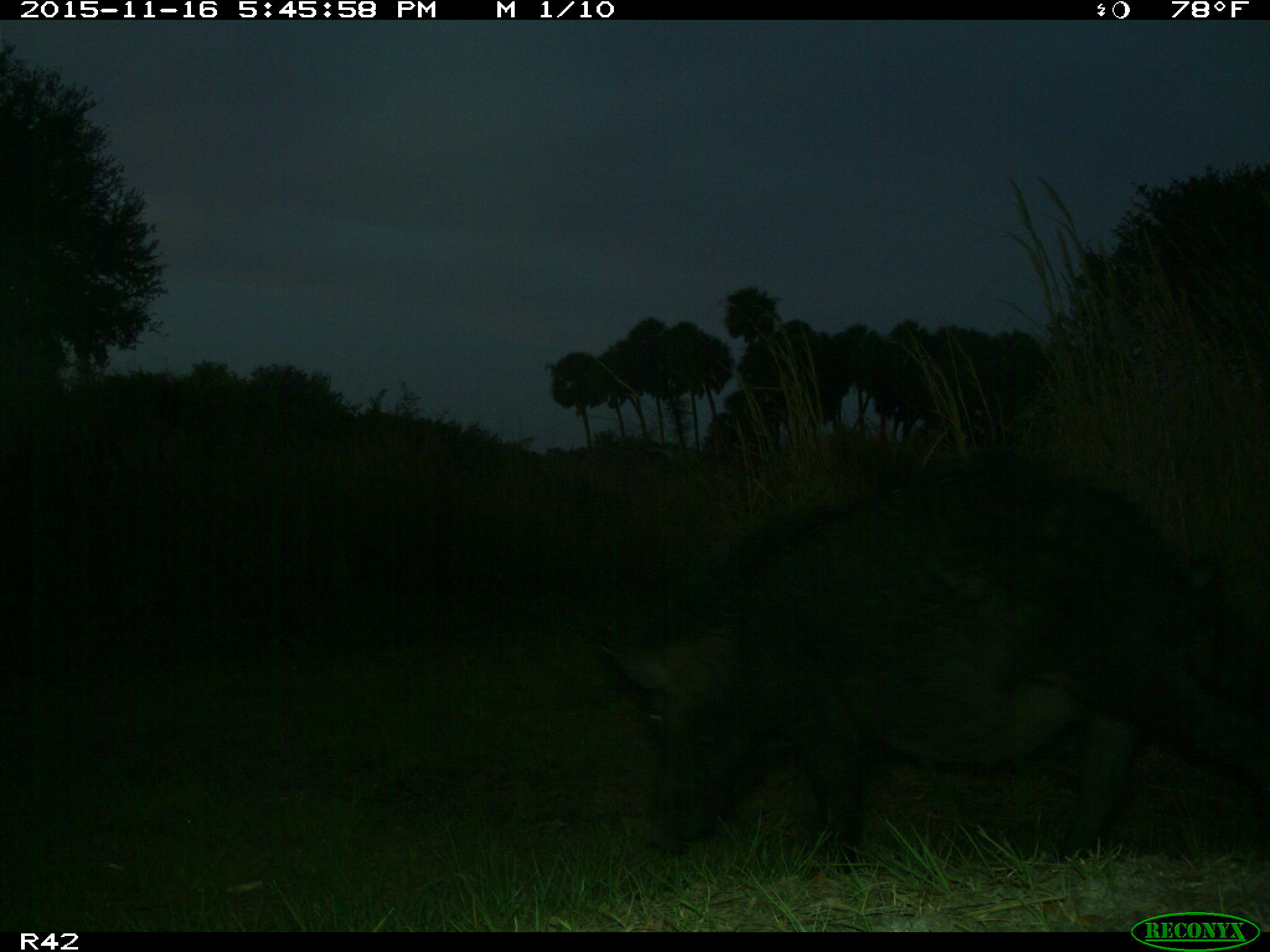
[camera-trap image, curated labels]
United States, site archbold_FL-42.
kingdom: Animalia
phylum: Chordata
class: Mammalia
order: Artiodactyla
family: Suidae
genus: Sus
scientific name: Sus scrofa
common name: wild boar